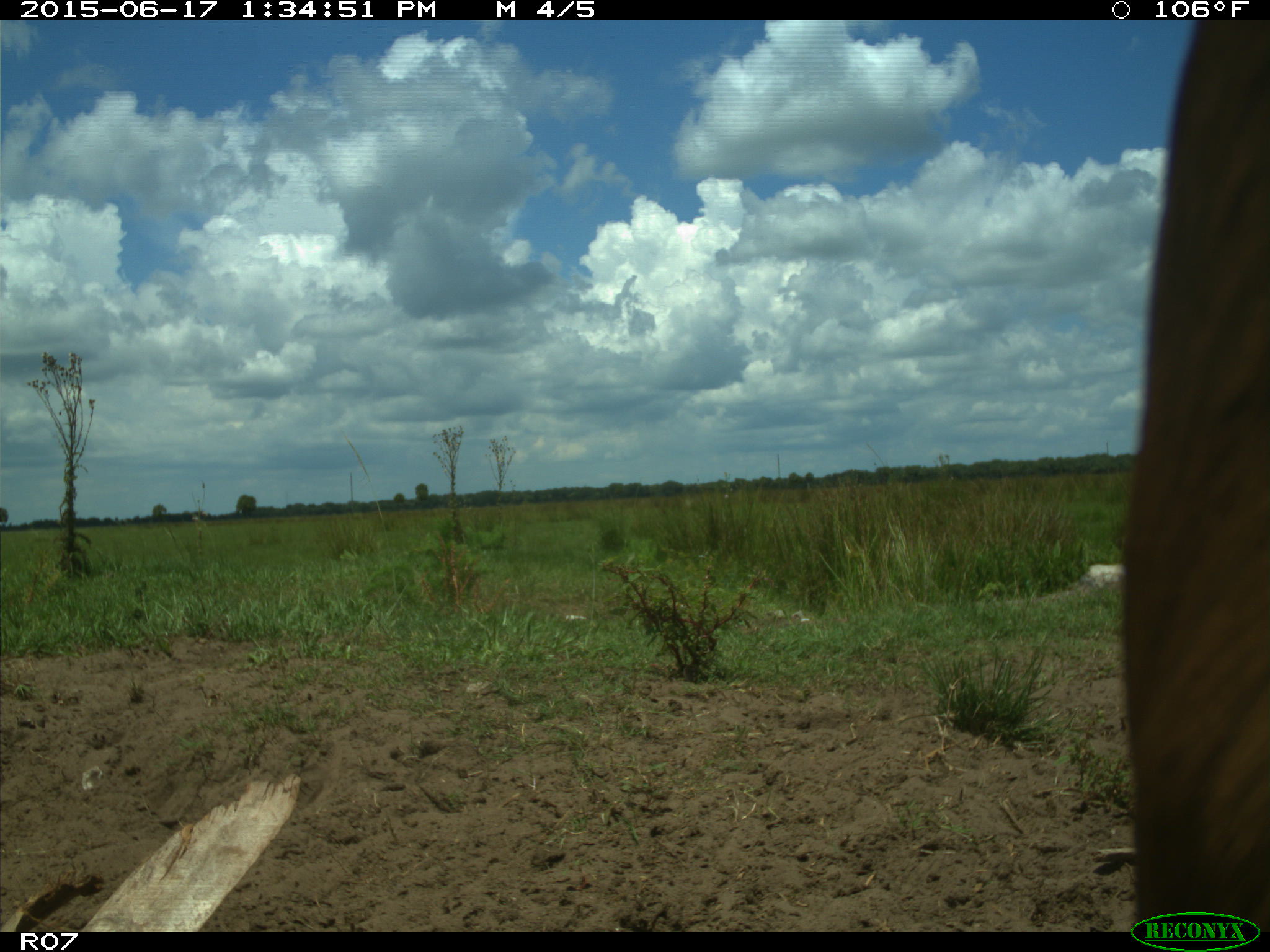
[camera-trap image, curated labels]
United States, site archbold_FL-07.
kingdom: Animalia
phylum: Chordata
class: Mammalia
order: Artiodactyla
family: Bovidae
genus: Bos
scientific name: Bos taurus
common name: domestic cow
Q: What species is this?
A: Bos taurus (domestic cow).